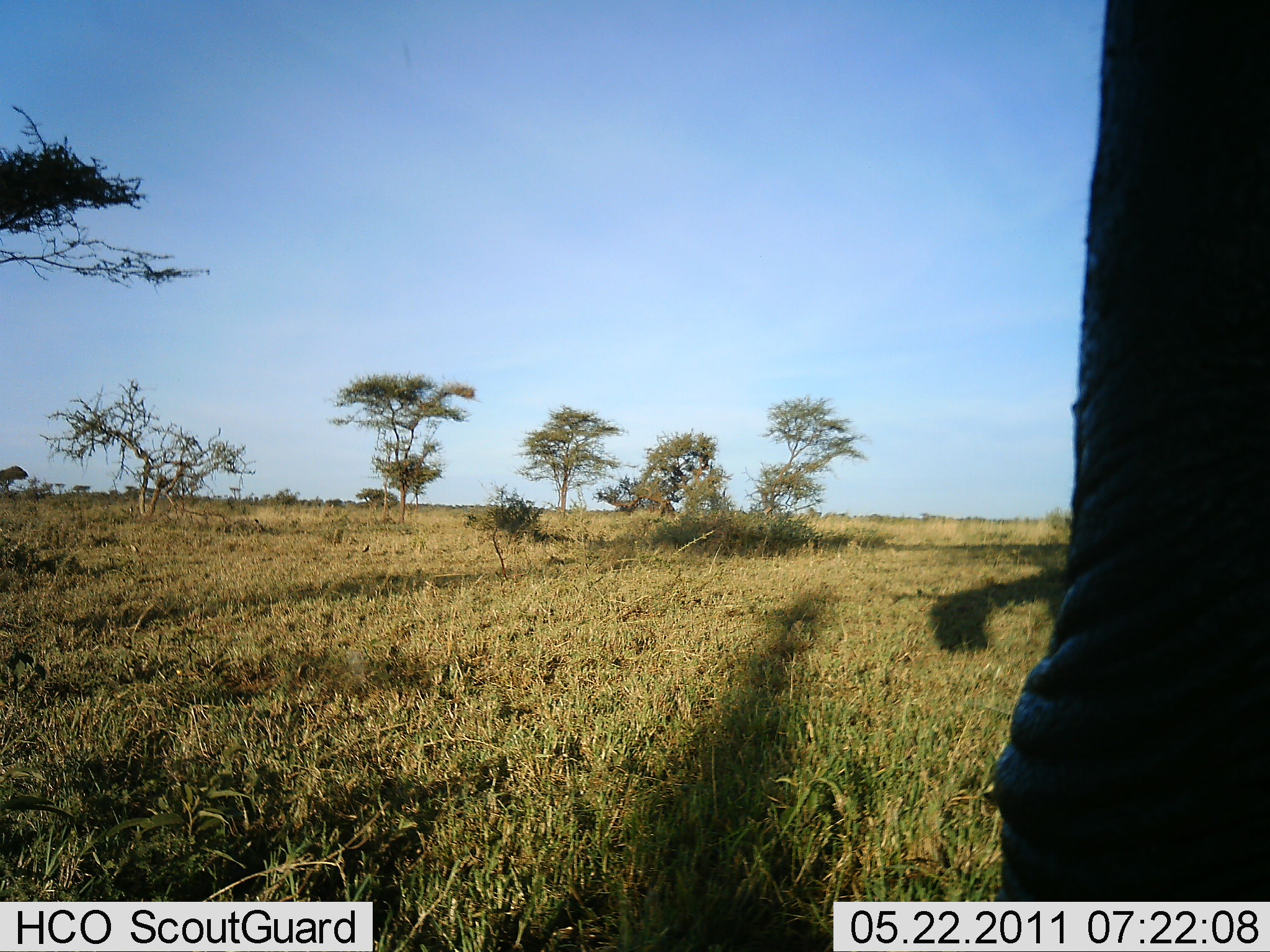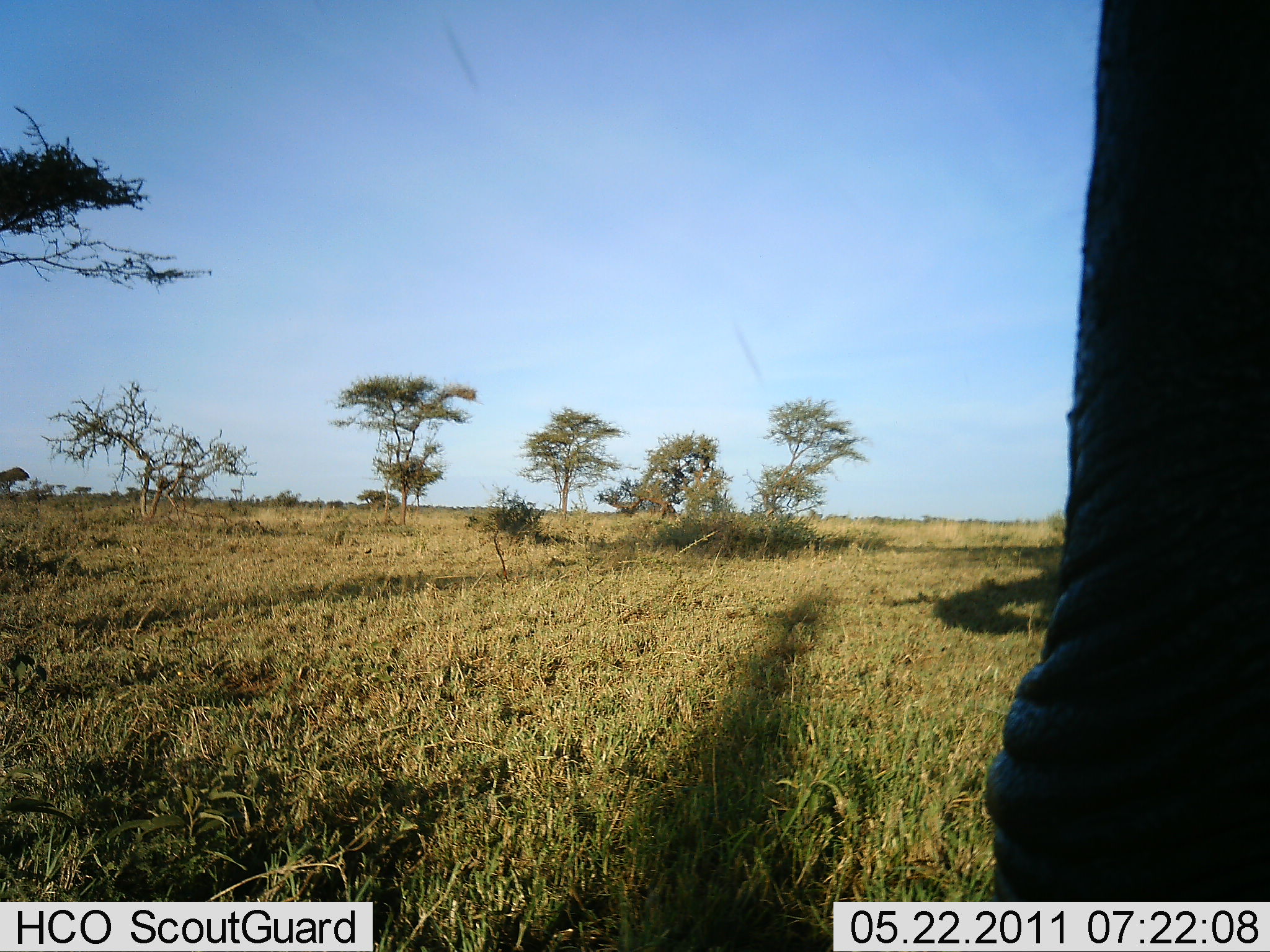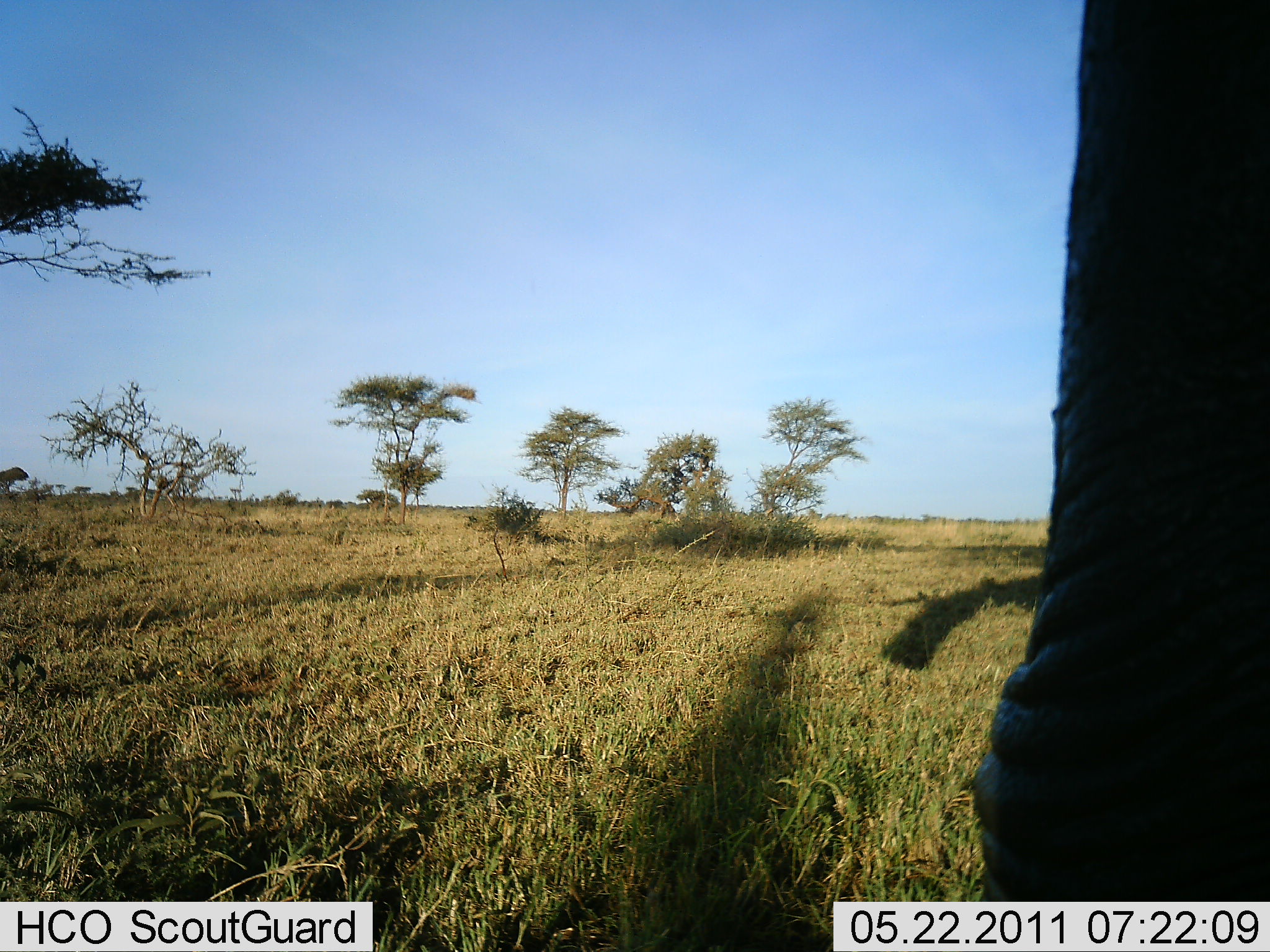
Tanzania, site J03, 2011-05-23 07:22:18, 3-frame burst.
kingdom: Animalia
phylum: Chordata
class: Mammalia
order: Proboscidea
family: Elephantidae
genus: Loxodonta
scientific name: Loxodonta africana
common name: african bush elephant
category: elephant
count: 1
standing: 73%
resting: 0%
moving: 0%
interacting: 9%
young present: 0%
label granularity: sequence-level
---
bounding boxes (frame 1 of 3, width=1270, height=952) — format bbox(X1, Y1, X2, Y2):
animal: bbox(985, 0, 1270, 901)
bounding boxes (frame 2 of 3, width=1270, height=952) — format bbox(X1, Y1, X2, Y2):
animal: bbox(983, 0, 1270, 902)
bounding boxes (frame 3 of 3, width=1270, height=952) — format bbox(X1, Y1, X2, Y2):
animal: bbox(969, 0, 1270, 902)